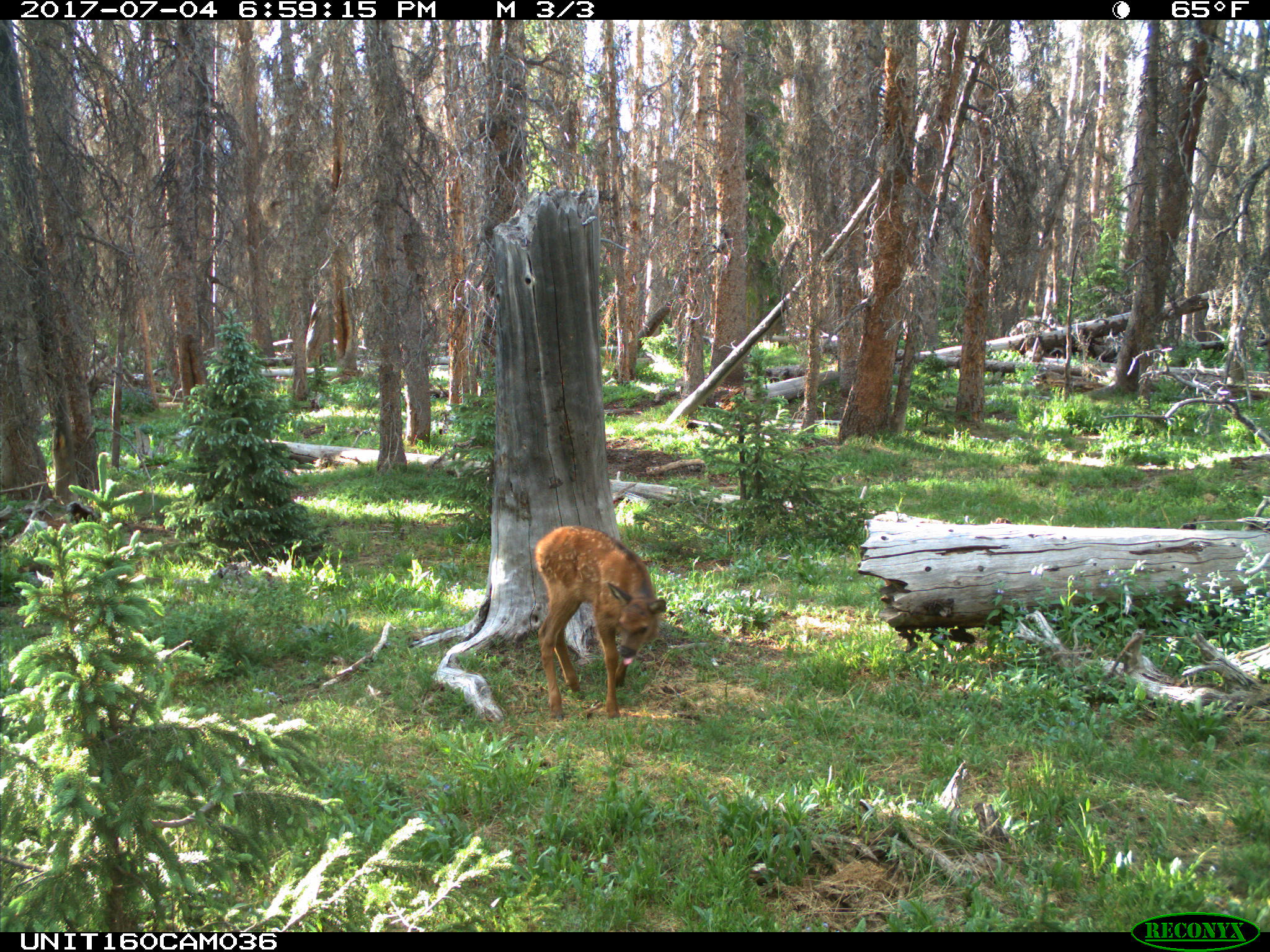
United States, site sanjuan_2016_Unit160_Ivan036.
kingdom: Animalia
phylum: Chordata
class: Mammalia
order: Artiodactyla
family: Cervidae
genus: Cervus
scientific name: Cervus elaphus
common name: red deer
Cervus elaphus (red deer).